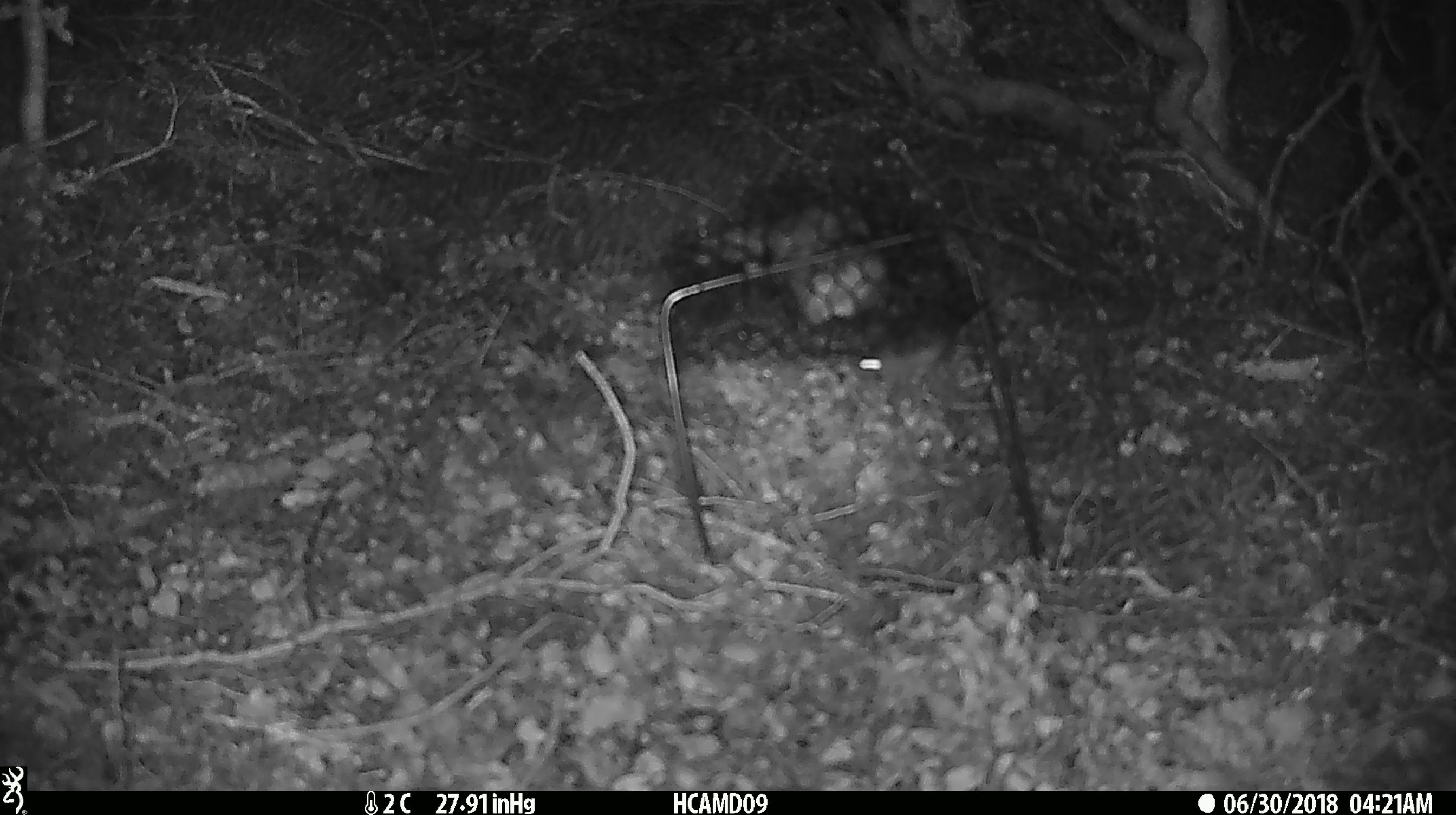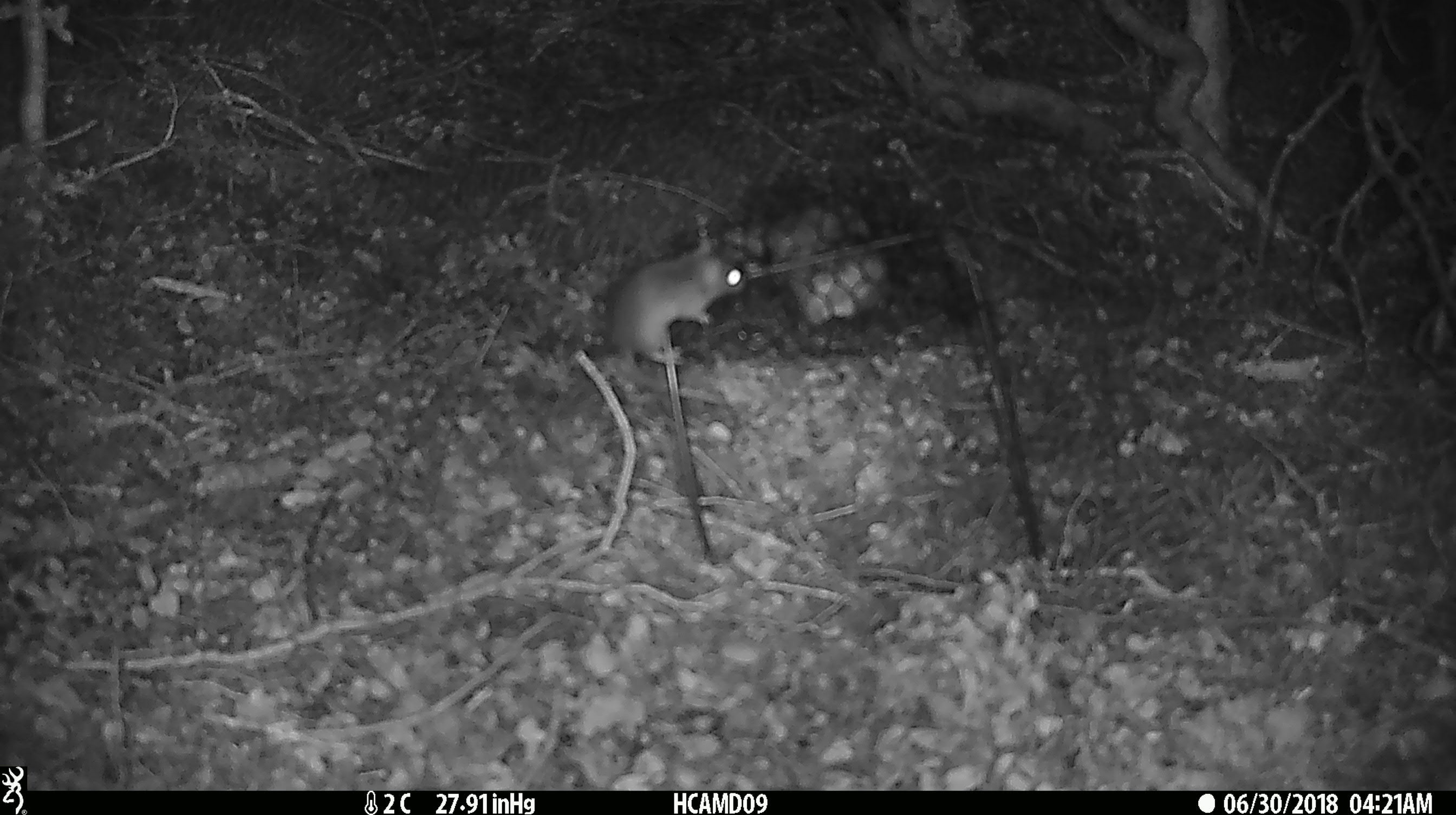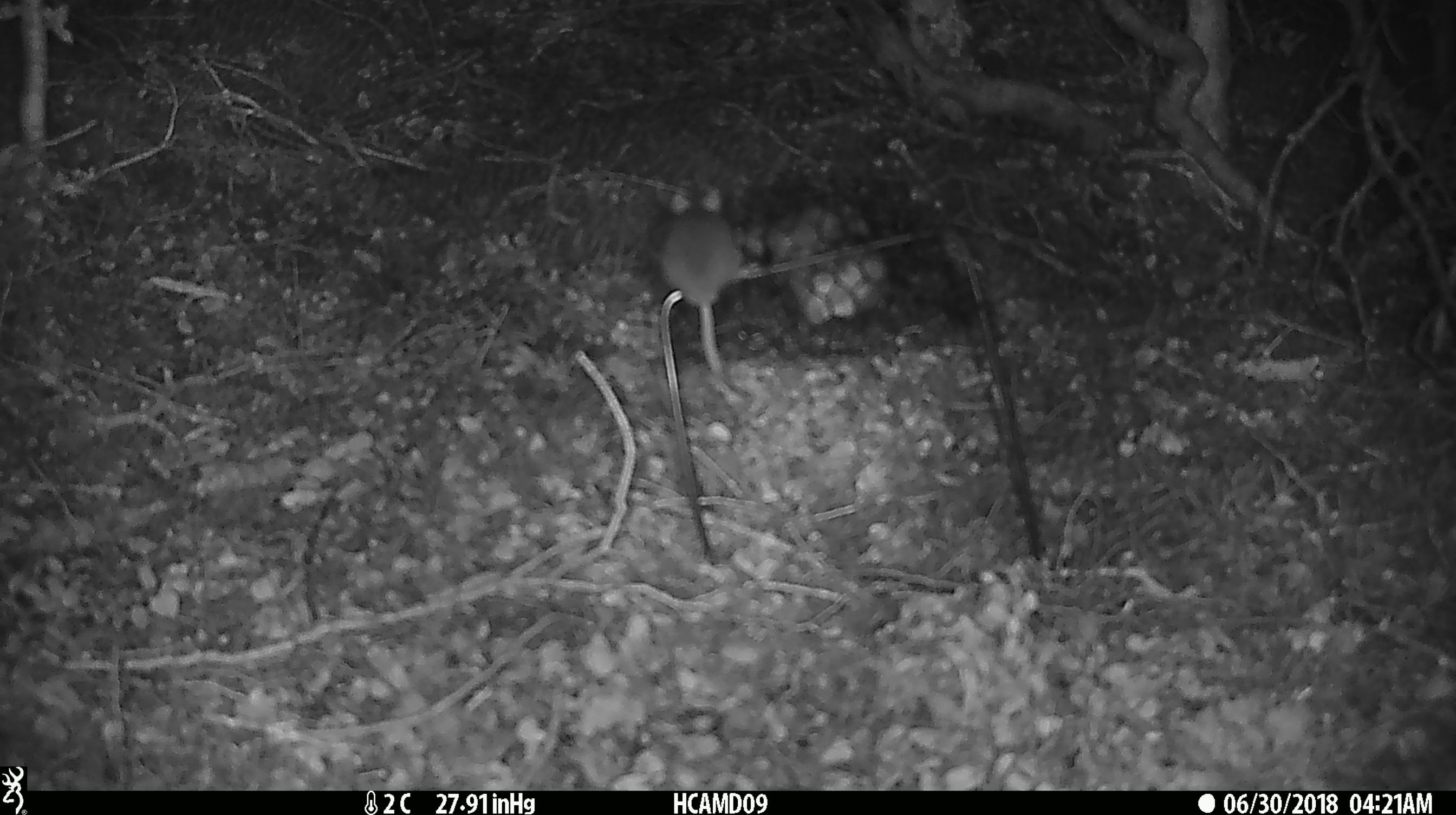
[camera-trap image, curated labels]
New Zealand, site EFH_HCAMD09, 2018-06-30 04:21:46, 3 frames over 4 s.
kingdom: Animalia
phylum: Chordata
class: Mammalia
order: Rodentia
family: Muridae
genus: Mus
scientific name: Mus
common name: mouse